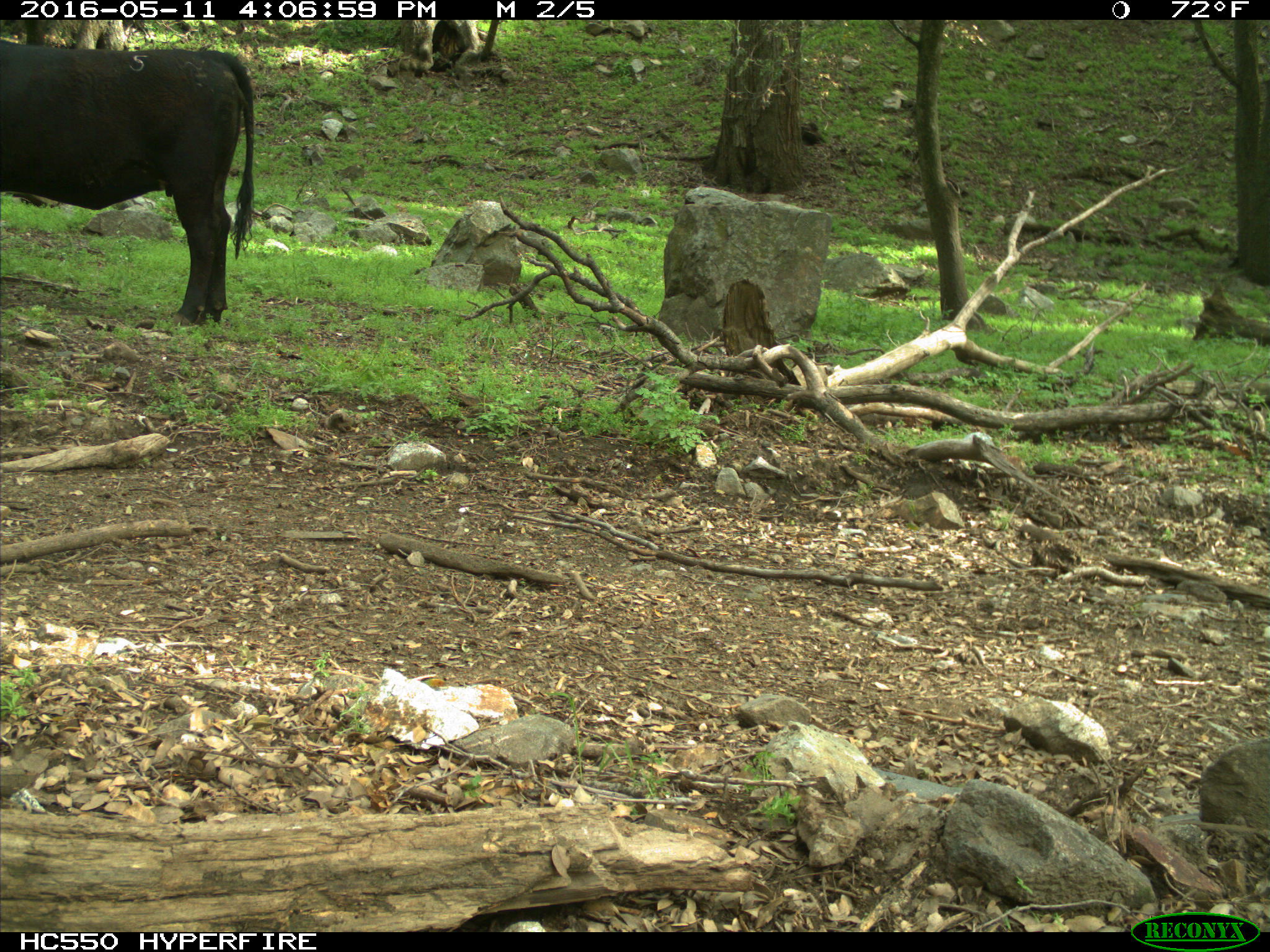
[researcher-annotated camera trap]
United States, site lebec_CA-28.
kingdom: Animalia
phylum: Chordata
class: Mammalia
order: Artiodactyla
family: Bovidae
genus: Bos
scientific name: Bos taurus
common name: domestic cow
Bos taurus (domestic cow).